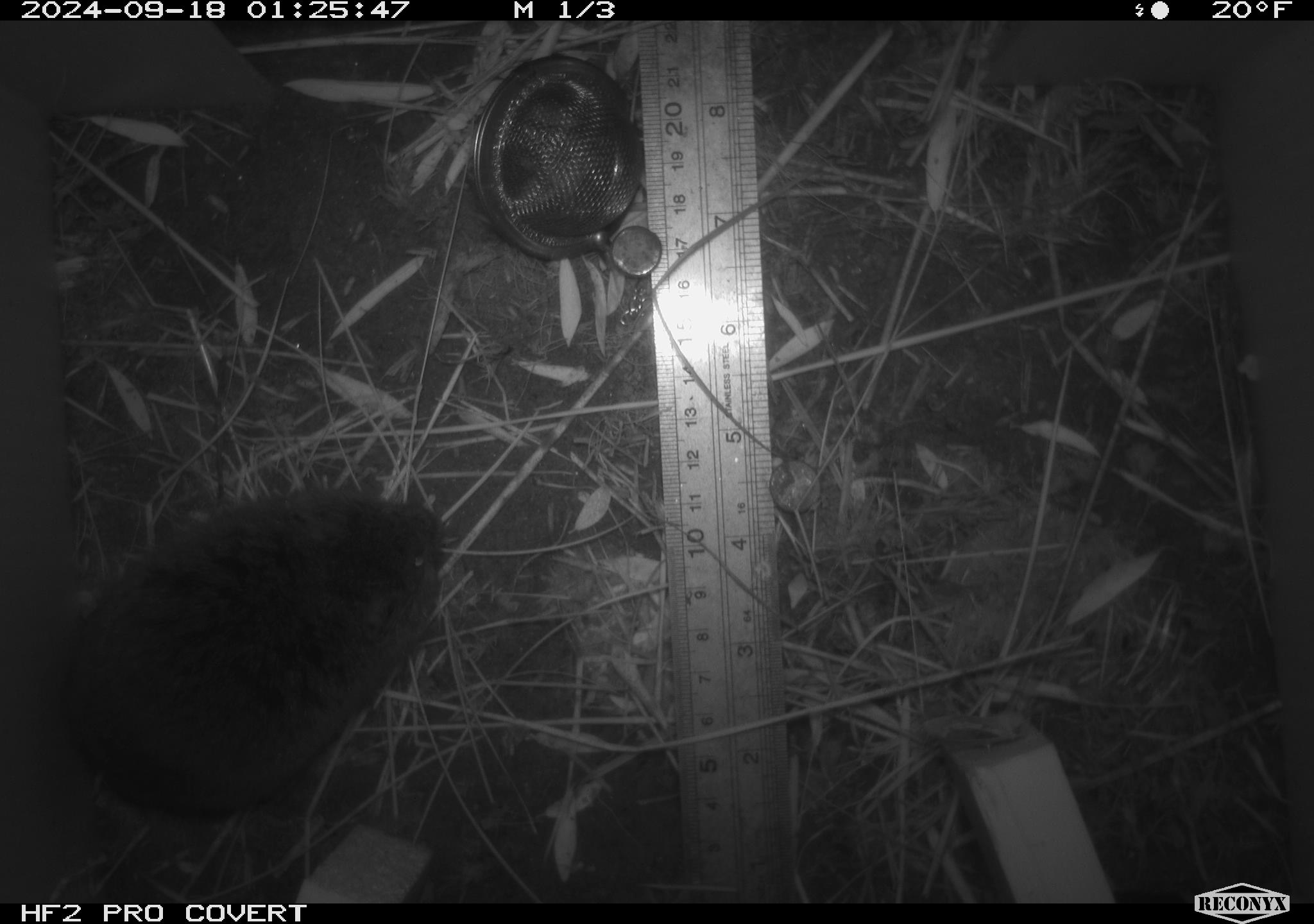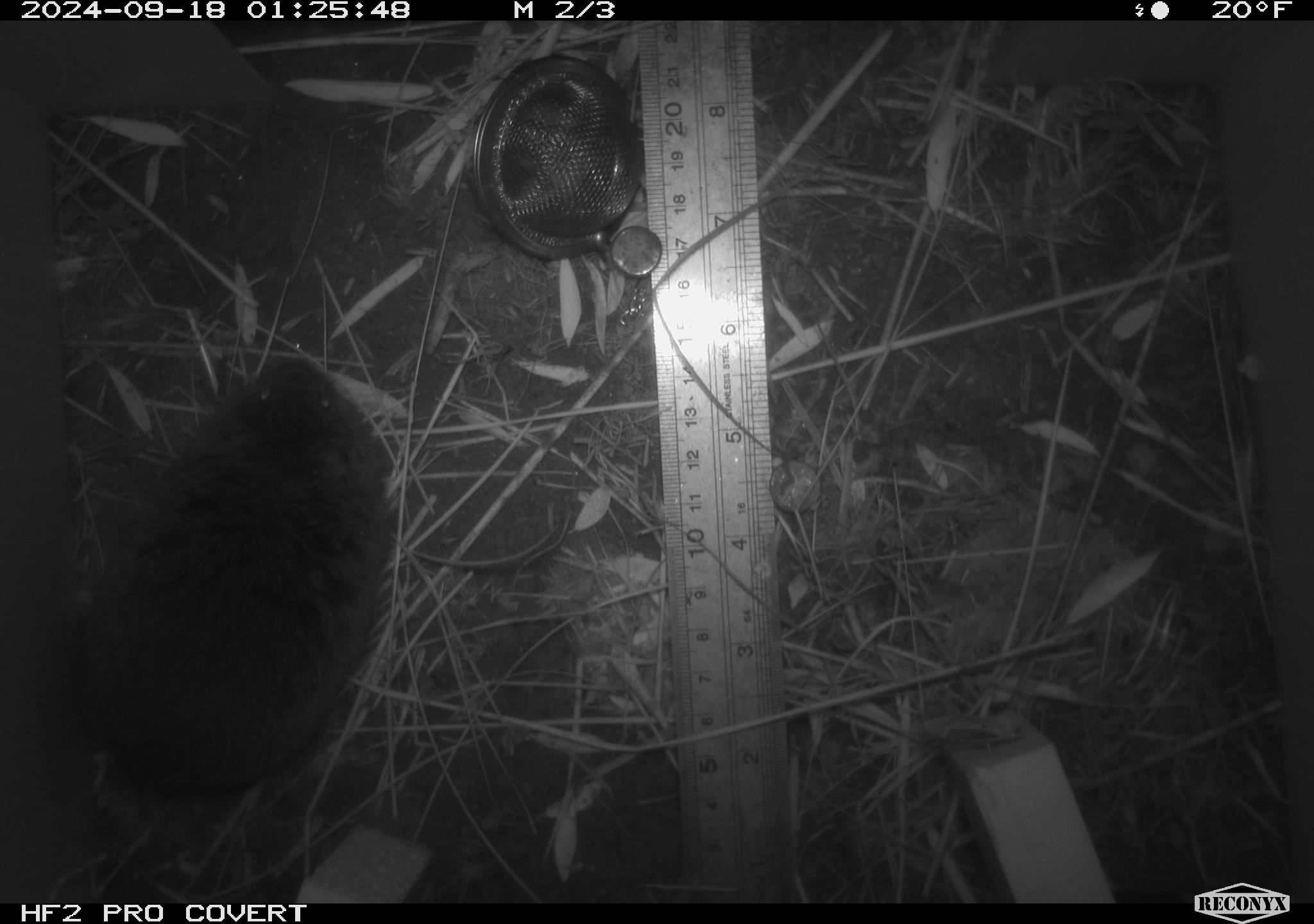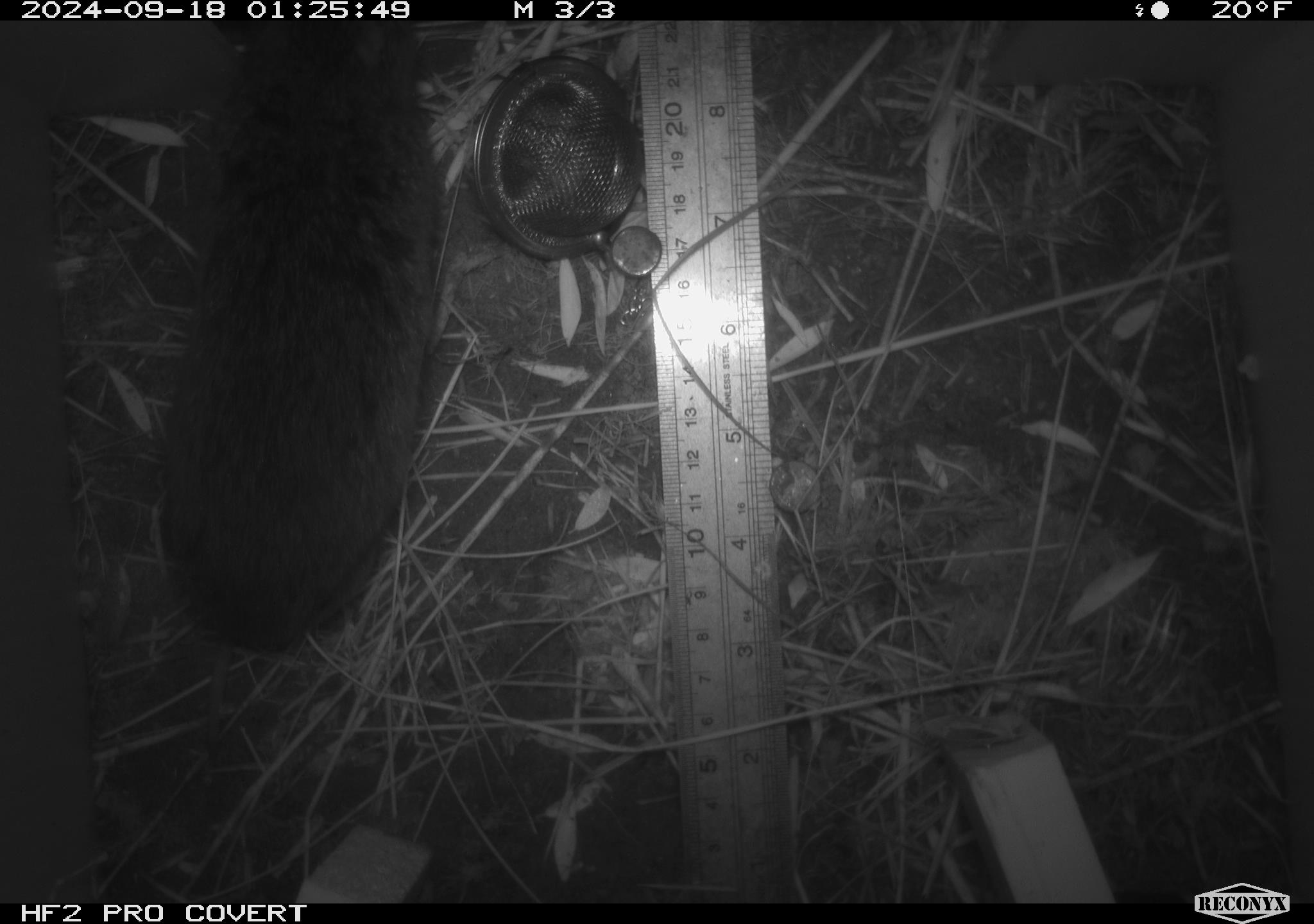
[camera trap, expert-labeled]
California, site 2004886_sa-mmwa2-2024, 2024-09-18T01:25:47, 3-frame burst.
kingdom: Animalia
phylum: Chordata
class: Mammalia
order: Rodentia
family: Cricetidae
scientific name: Arvicolinae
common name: voles, lemmings, and muskrats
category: arvicolinae subfamily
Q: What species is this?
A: Arvicolinae subfamily (voles, lemmings, and muskrats) (Arvicolinae).